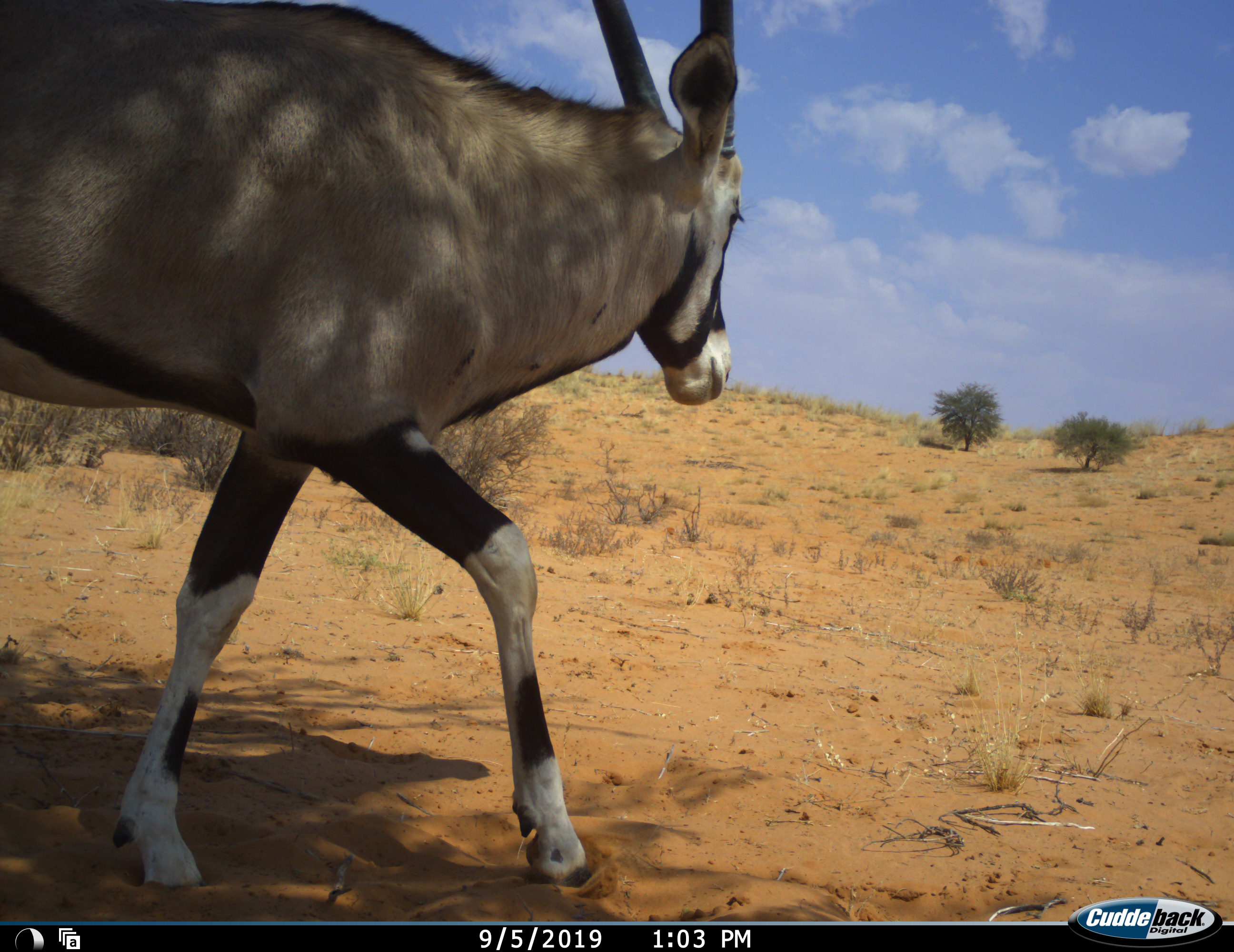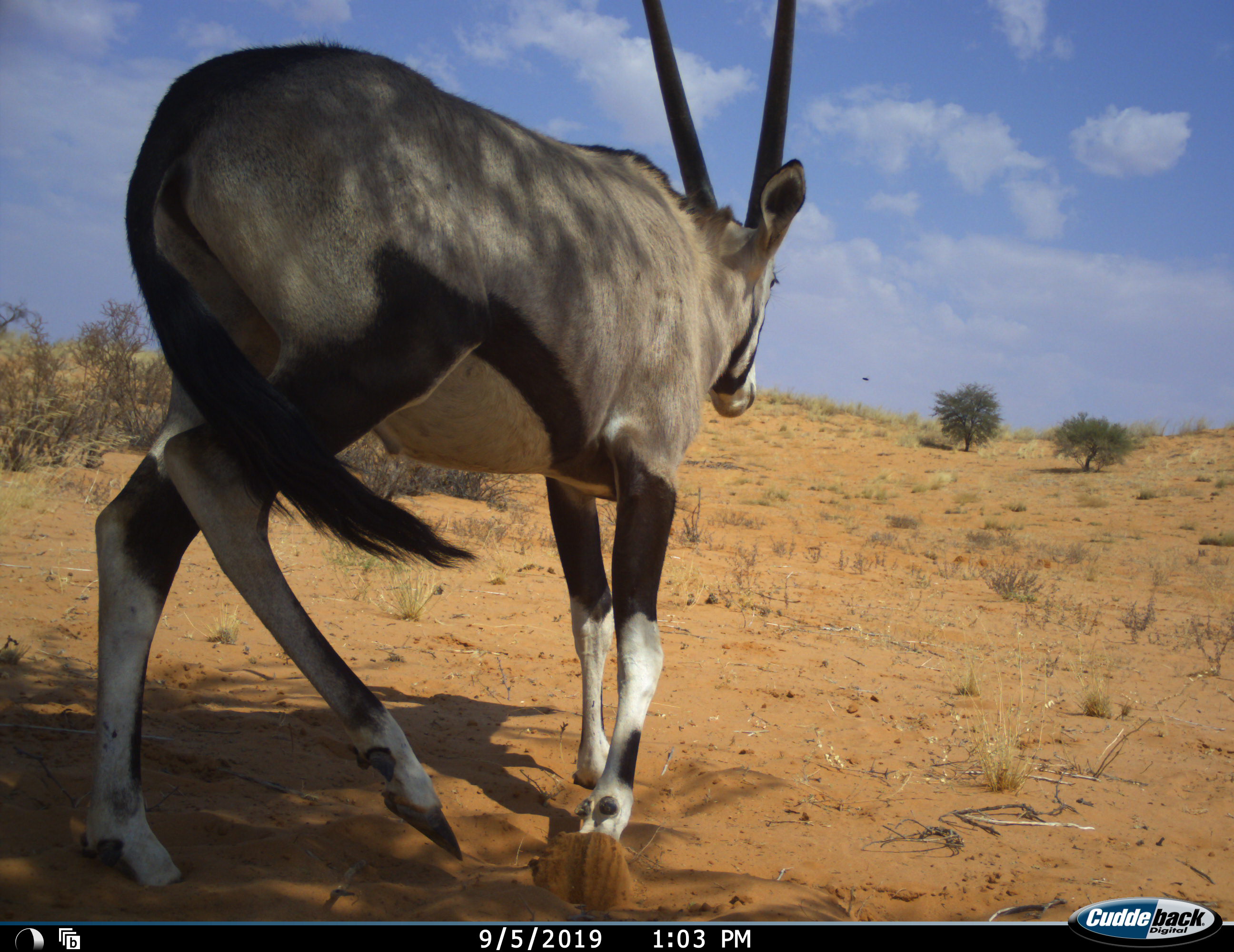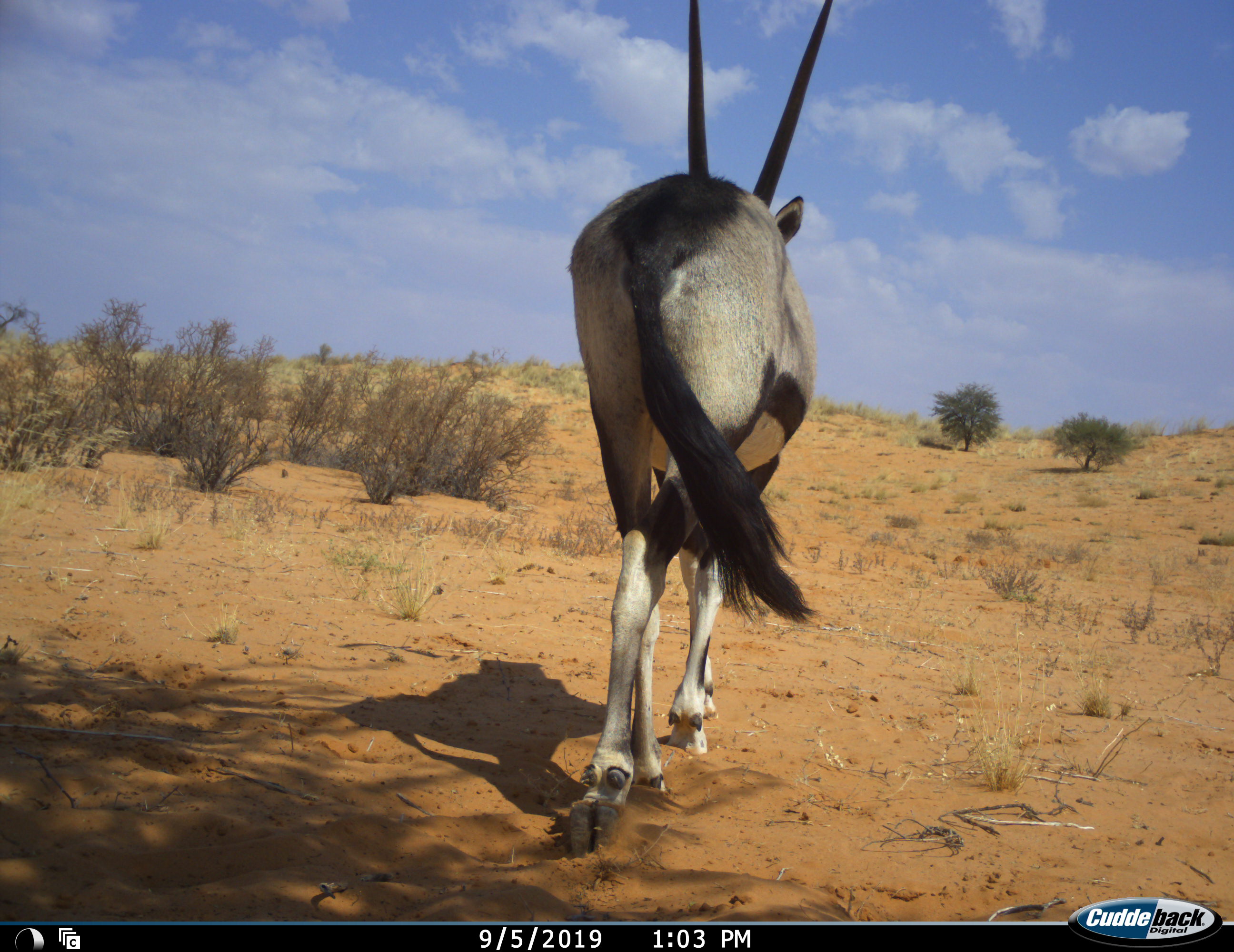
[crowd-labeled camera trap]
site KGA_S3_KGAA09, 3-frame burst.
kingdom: Animalia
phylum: Chordata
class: Mammalia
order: Artiodactyla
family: Bovidae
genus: Oryx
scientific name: Oryx gazella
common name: gemsbok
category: oryx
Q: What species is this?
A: Oryx (gemsbok) (Oryx gazella).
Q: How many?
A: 1.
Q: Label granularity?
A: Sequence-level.